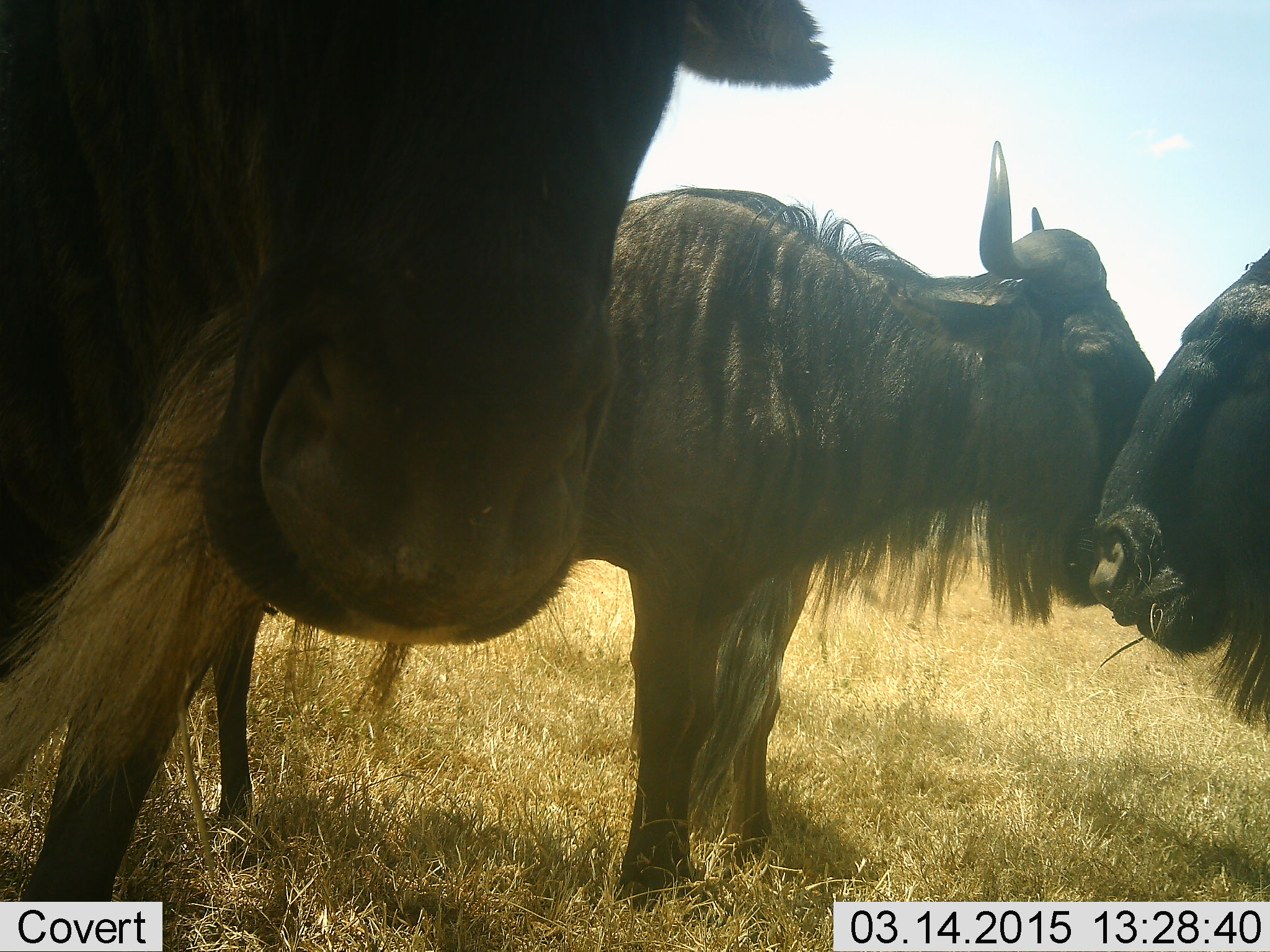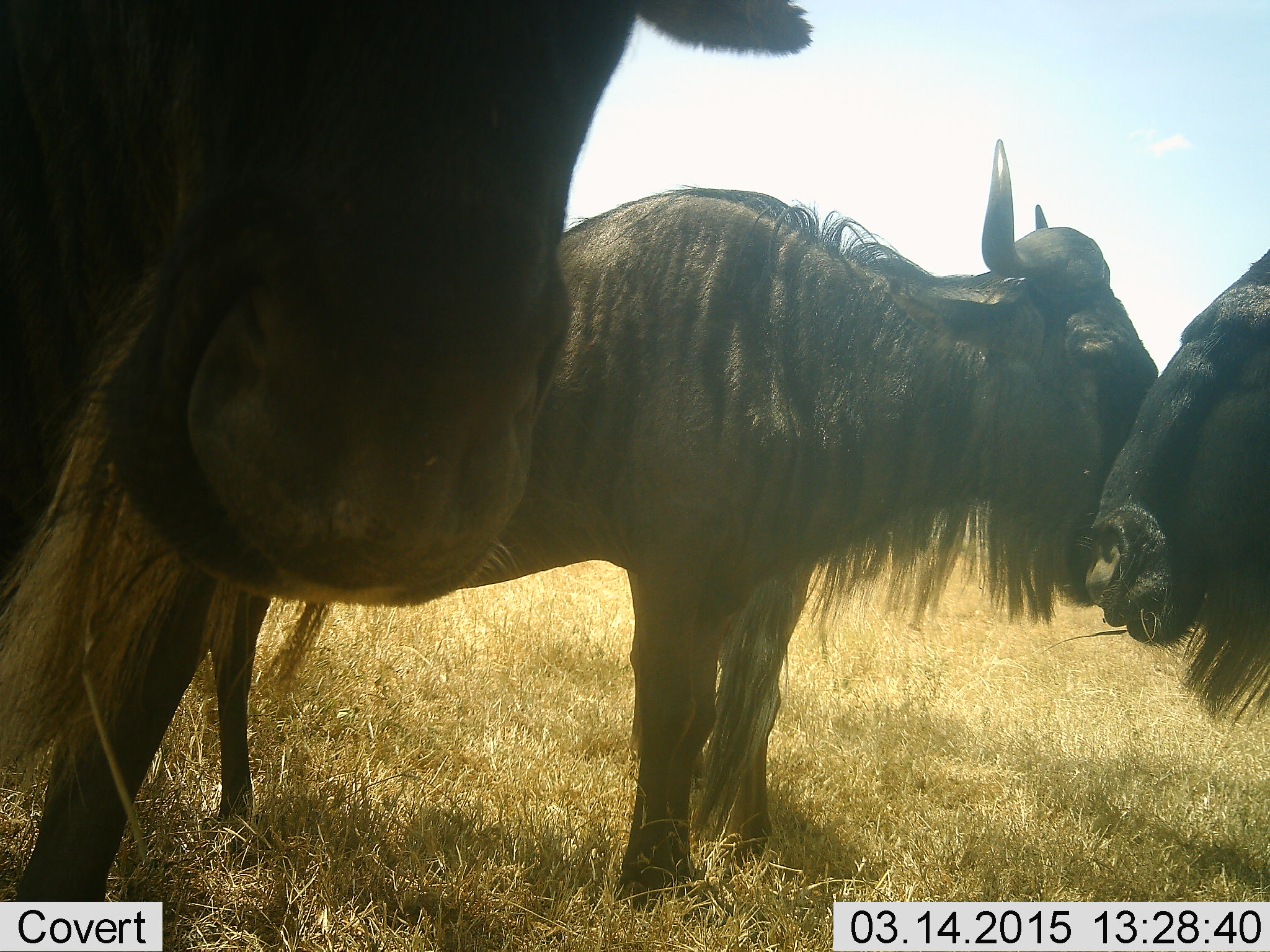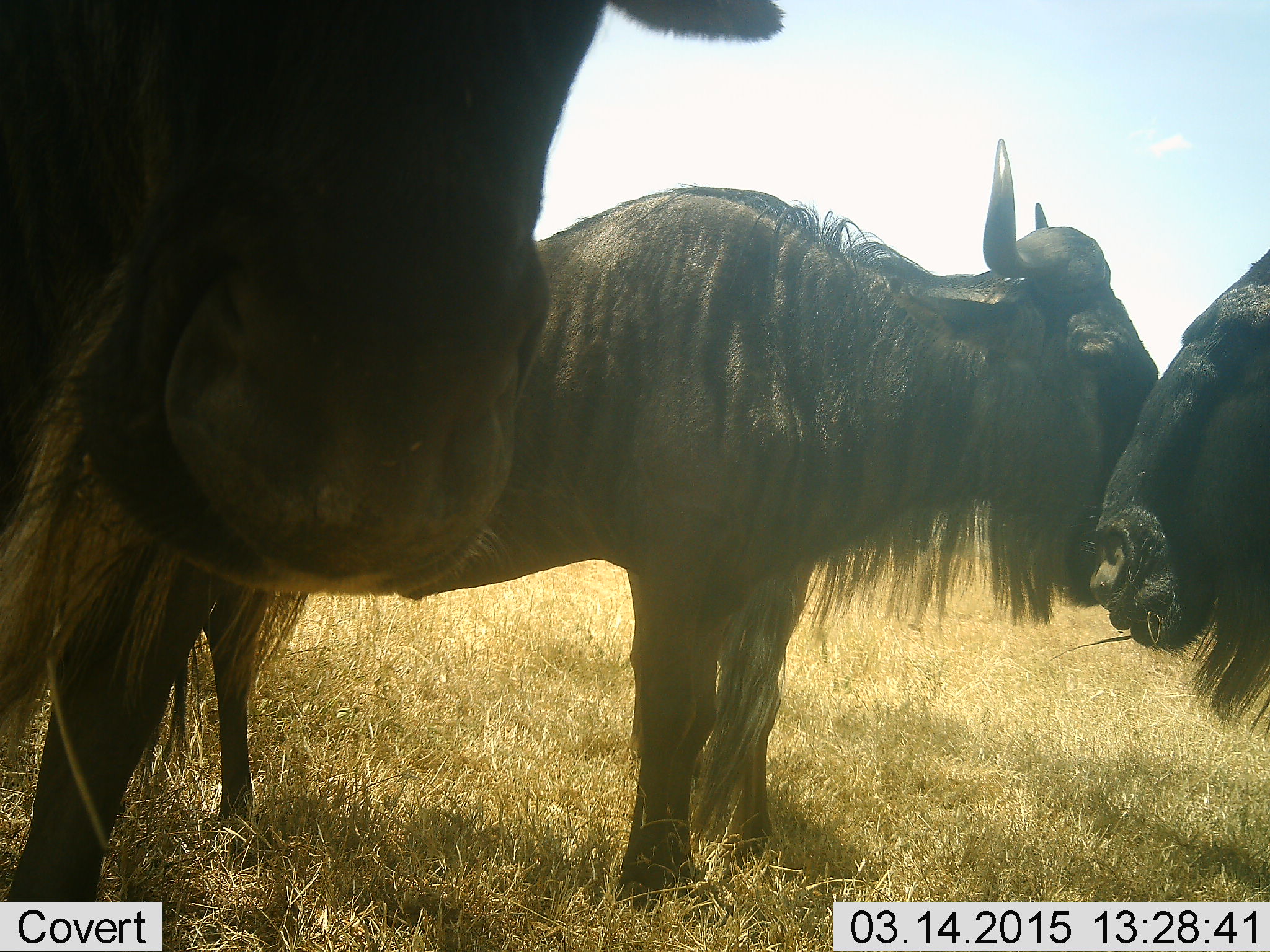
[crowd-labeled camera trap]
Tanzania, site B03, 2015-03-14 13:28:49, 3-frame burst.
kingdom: Animalia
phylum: Chordata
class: Mammalia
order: Artiodactyla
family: Bovidae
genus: Connochaetes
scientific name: Connochaetes taurinus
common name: blue wildebeest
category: wildebeest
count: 3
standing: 100%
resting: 0%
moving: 0%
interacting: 0%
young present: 0%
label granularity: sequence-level